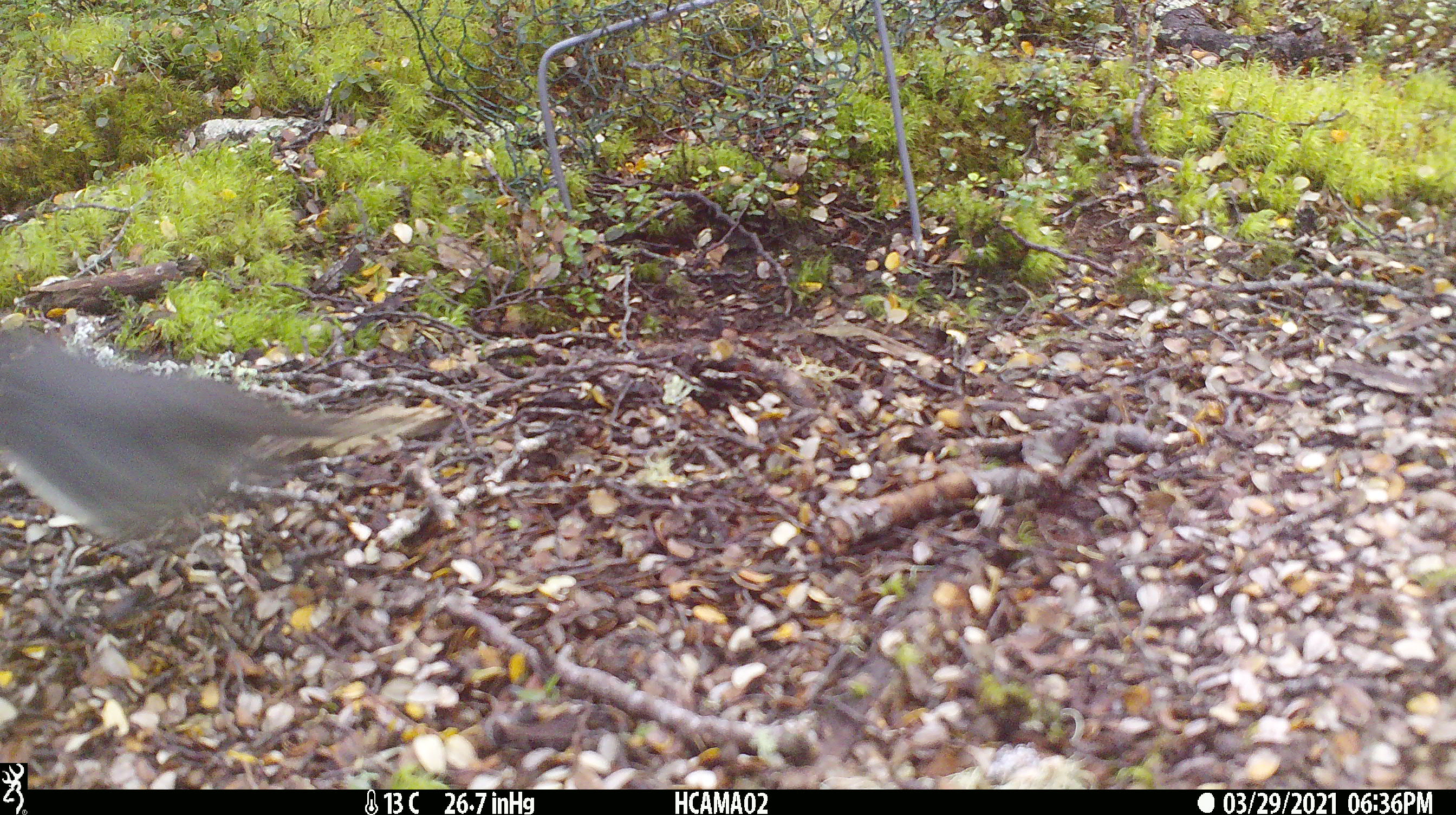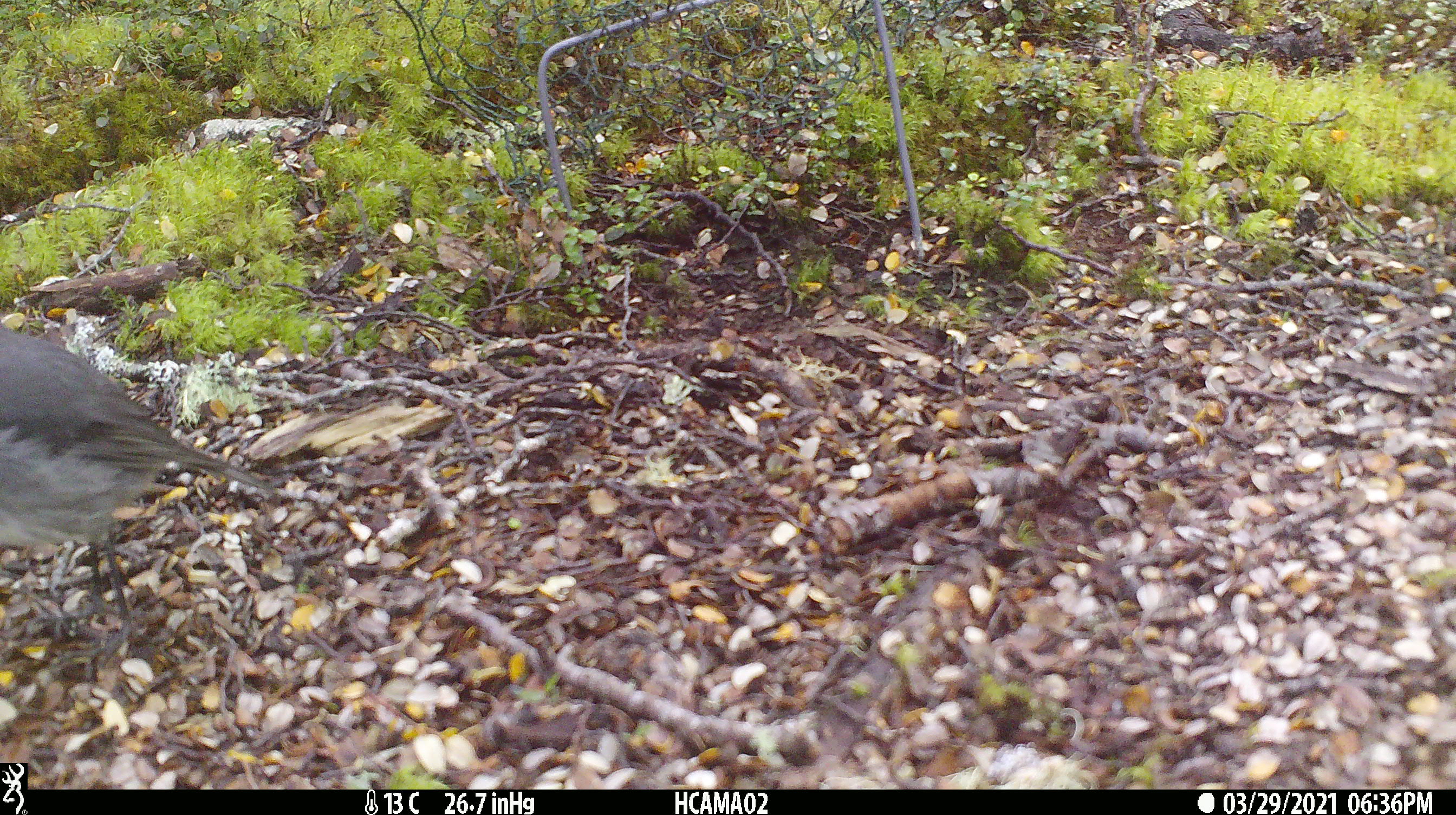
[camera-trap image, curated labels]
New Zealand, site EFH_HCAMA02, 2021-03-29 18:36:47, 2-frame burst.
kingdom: Animalia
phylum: Chordata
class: Aves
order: Passeriformes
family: Petroicidae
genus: Petroica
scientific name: Petroica australis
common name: new zealand robin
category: robin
Robin (new zealand robin) (Petroica australis).